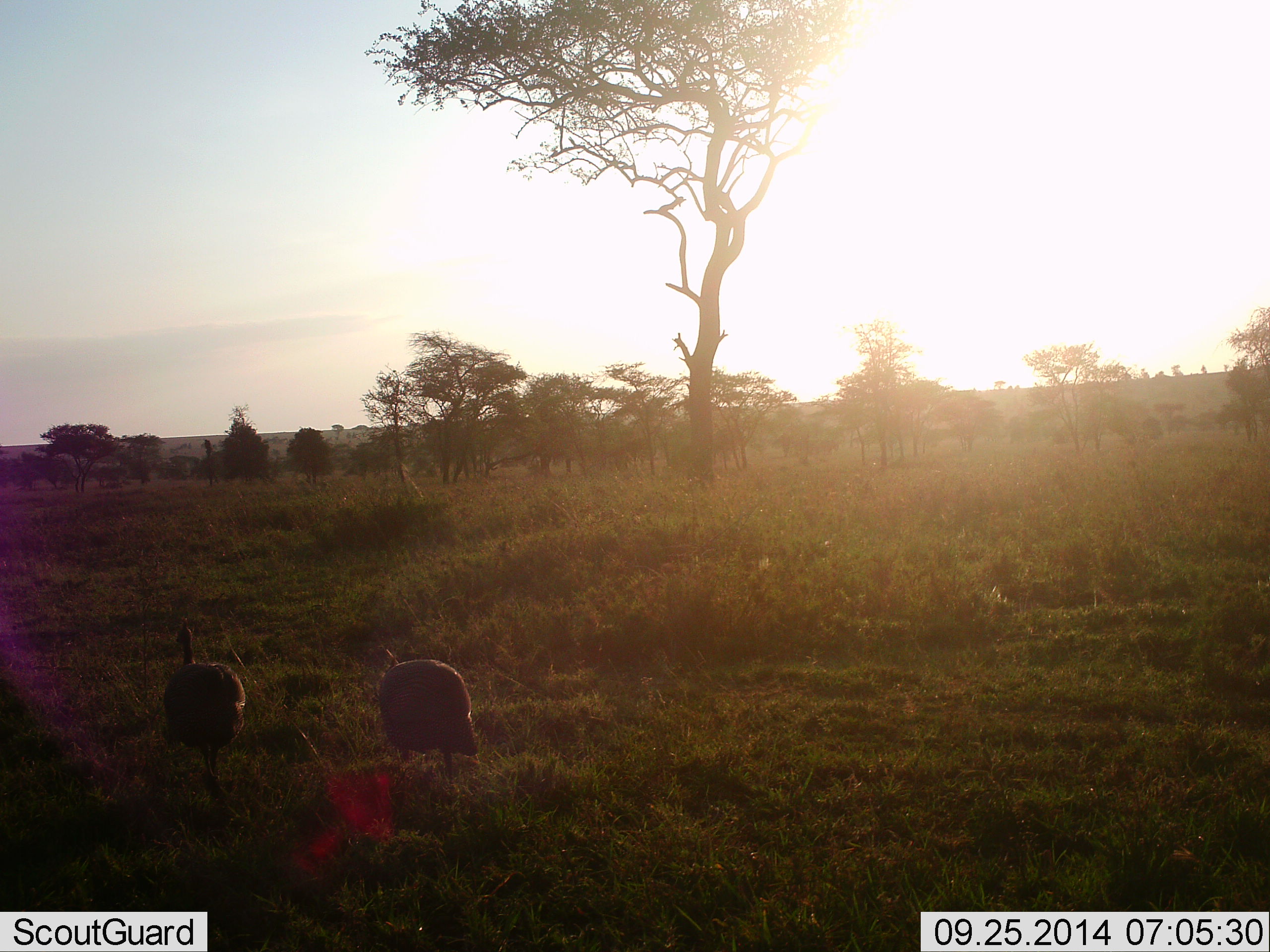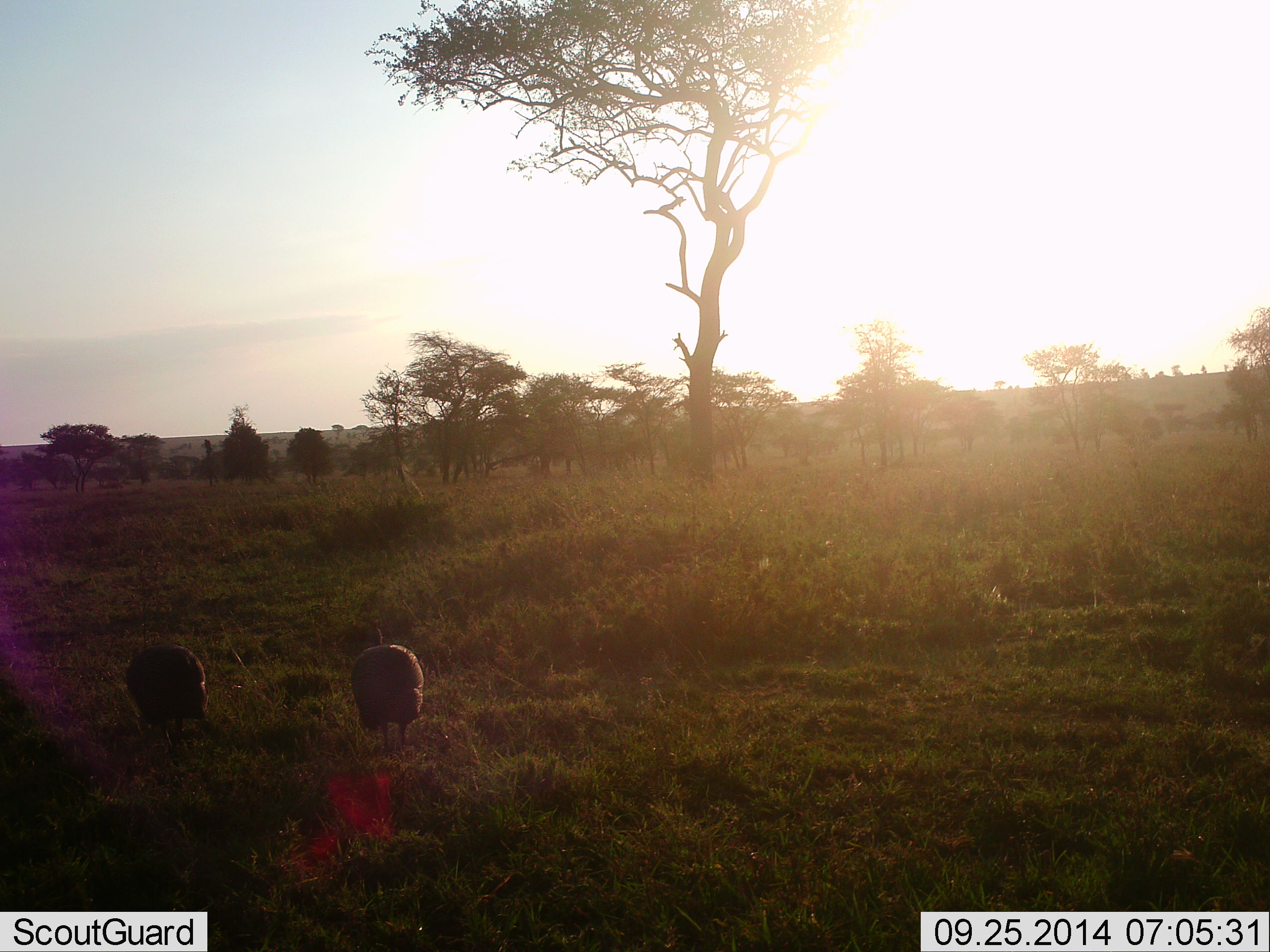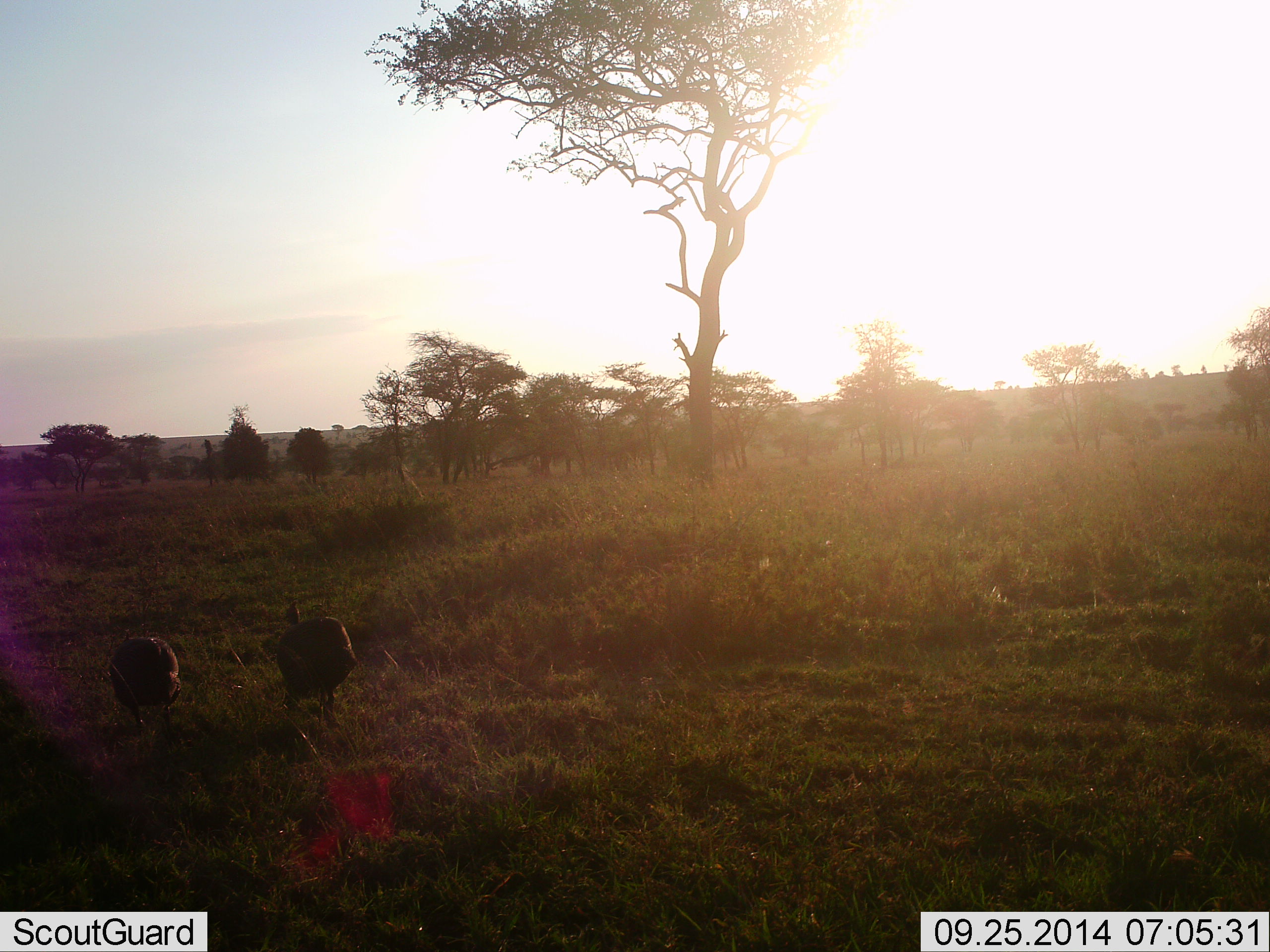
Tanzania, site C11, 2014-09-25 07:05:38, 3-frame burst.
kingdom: Animalia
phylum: Chordata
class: Aves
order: Galliformes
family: Numididae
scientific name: Numididae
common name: guinea fowl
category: guineafowl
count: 2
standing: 20%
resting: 0%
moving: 80%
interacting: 0%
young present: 0%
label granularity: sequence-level